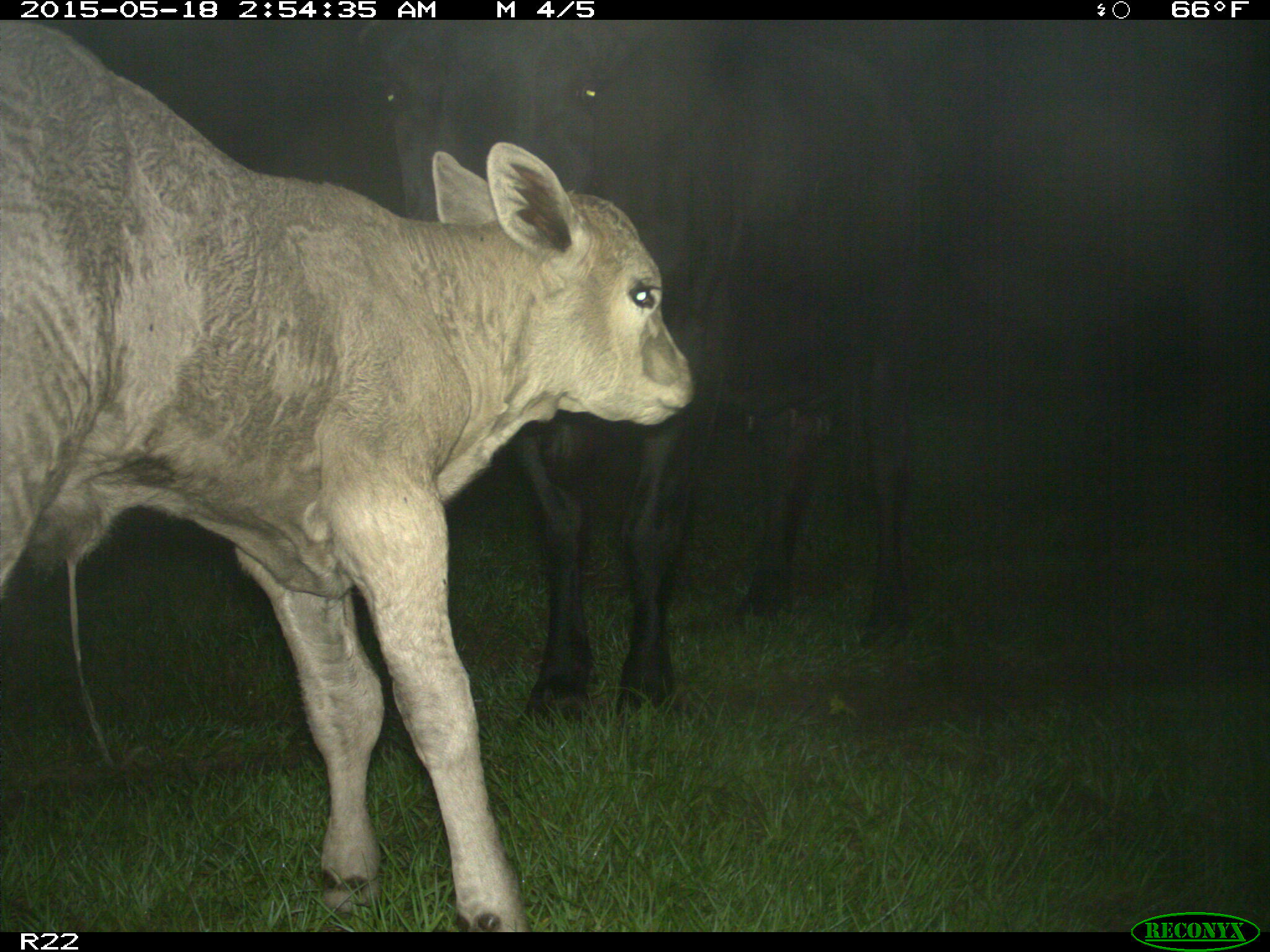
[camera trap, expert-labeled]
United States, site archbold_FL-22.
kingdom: Animalia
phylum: Chordata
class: Mammalia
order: Artiodactyla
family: Bovidae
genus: Bos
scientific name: Bos taurus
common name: domestic cow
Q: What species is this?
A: Bos taurus (domestic cow).